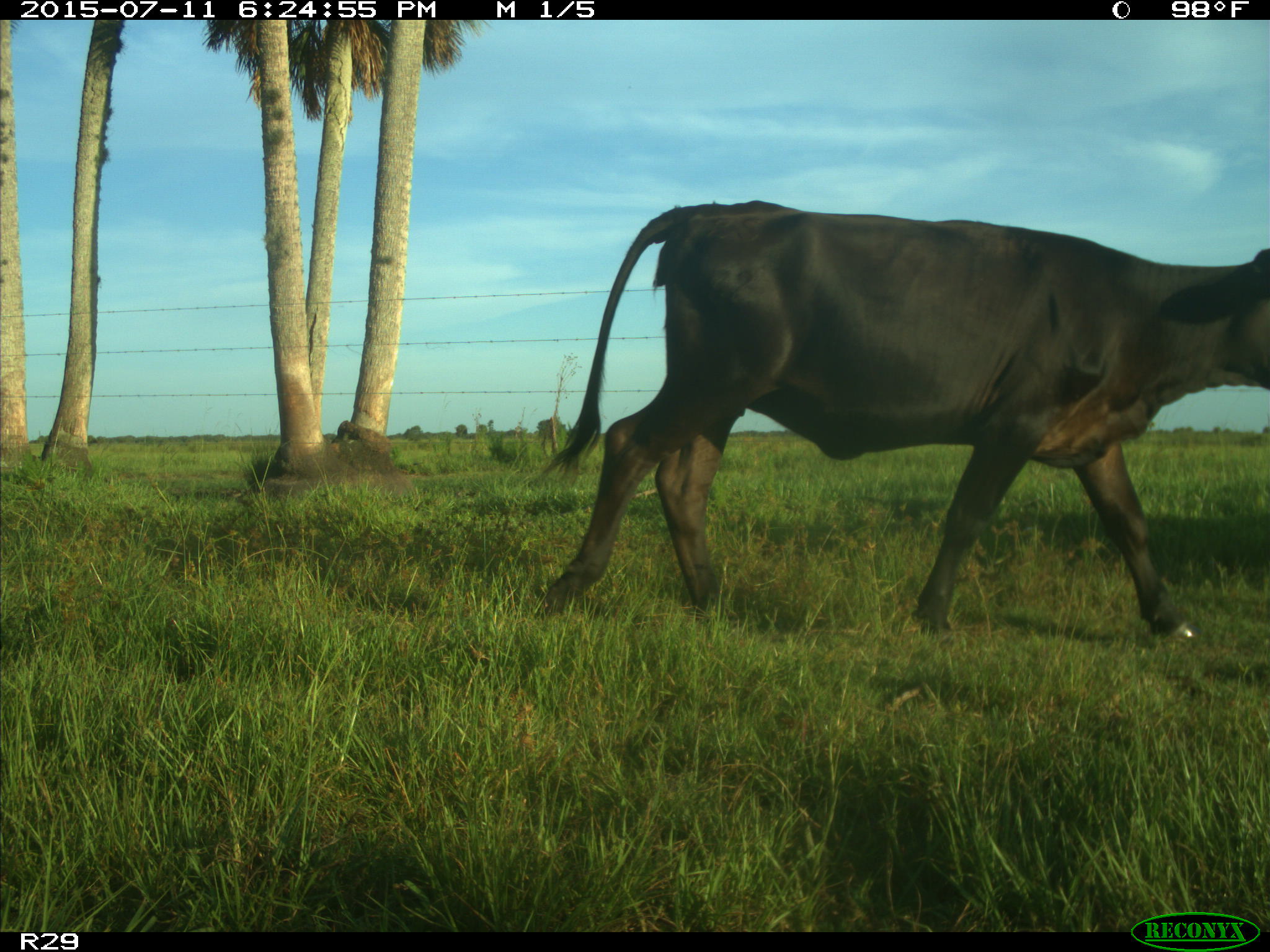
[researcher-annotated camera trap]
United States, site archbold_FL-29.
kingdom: Animalia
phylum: Chordata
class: Mammalia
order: Artiodactyla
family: Bovidae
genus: Bos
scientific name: Bos taurus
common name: domestic cow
Bos taurus (domestic cow).